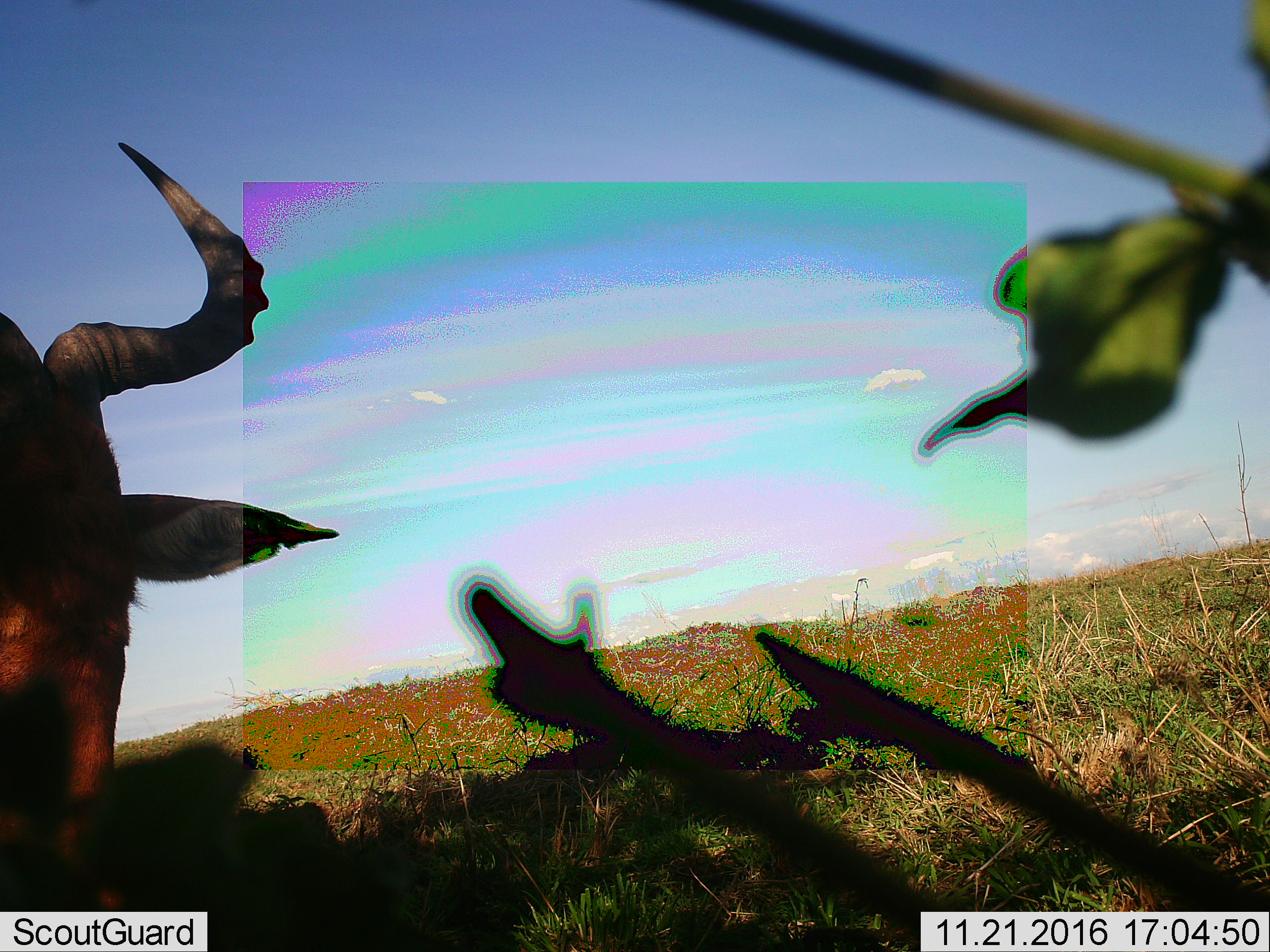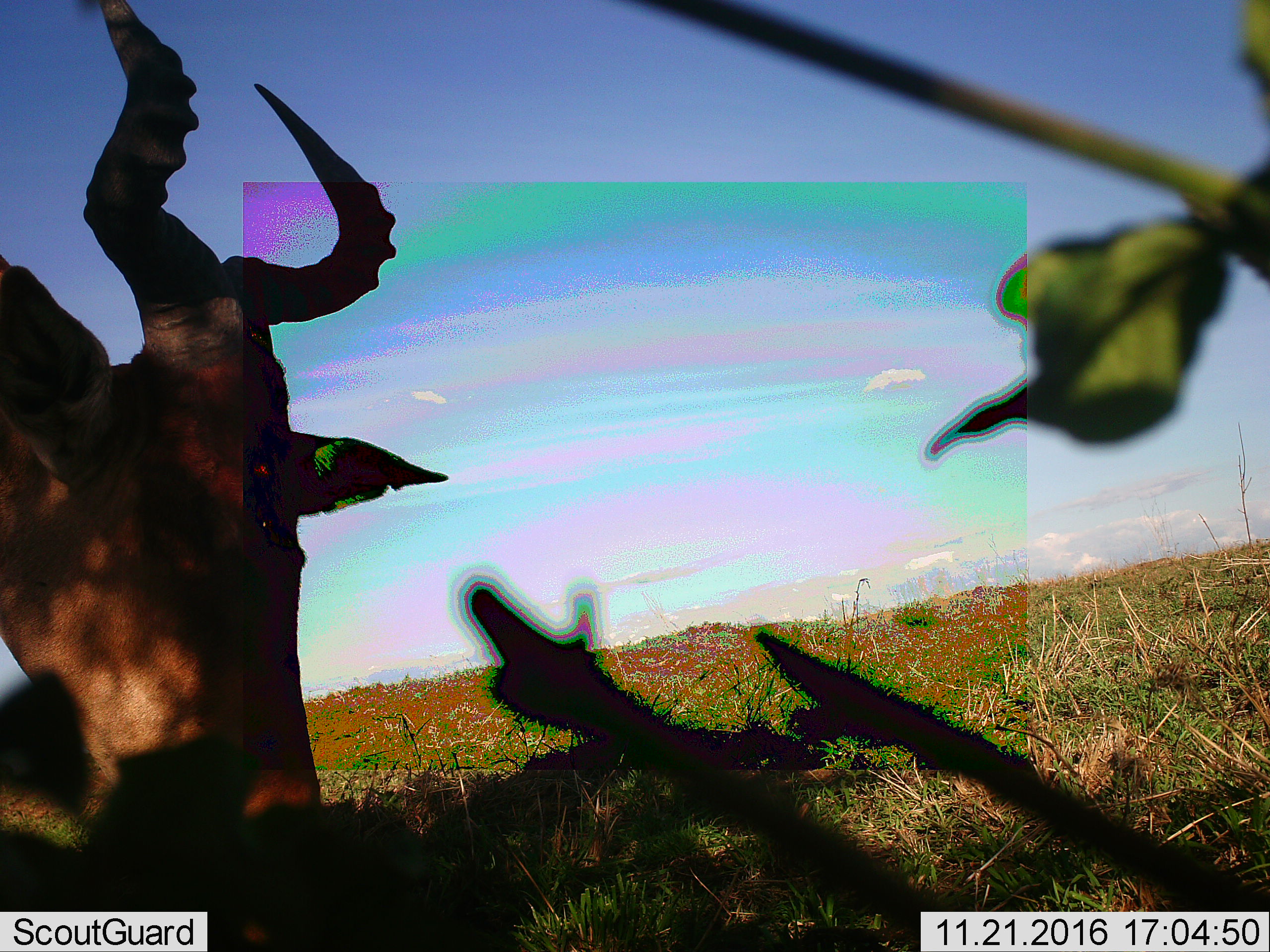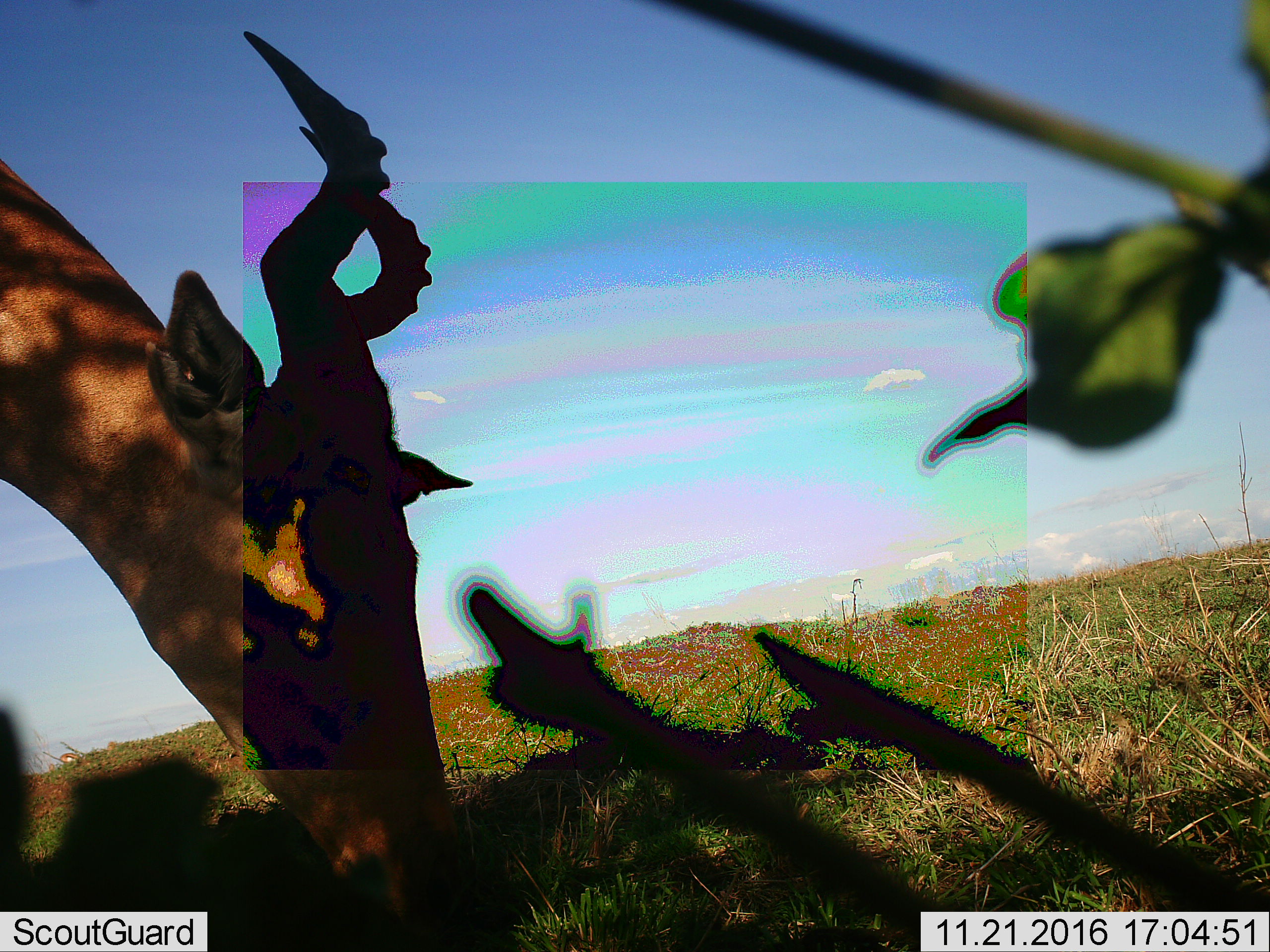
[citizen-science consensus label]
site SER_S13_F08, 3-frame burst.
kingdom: Animalia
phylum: Chordata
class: Mammalia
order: Artiodactyla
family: Bovidae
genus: Alcelaphus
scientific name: Alcelaphus buselaphus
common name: hartebeest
Hartebeest (Alcelaphus buselaphus), count 1. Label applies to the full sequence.